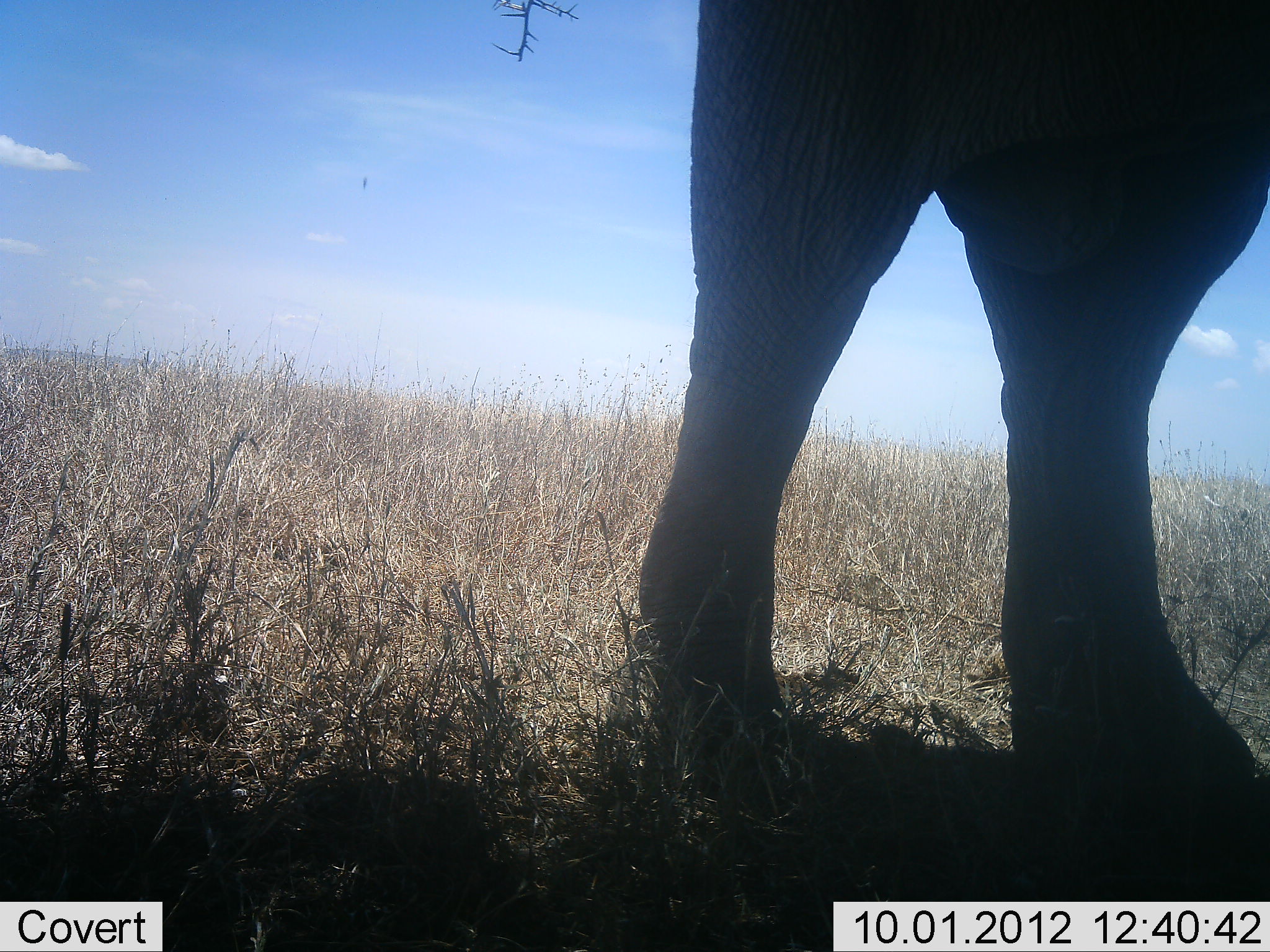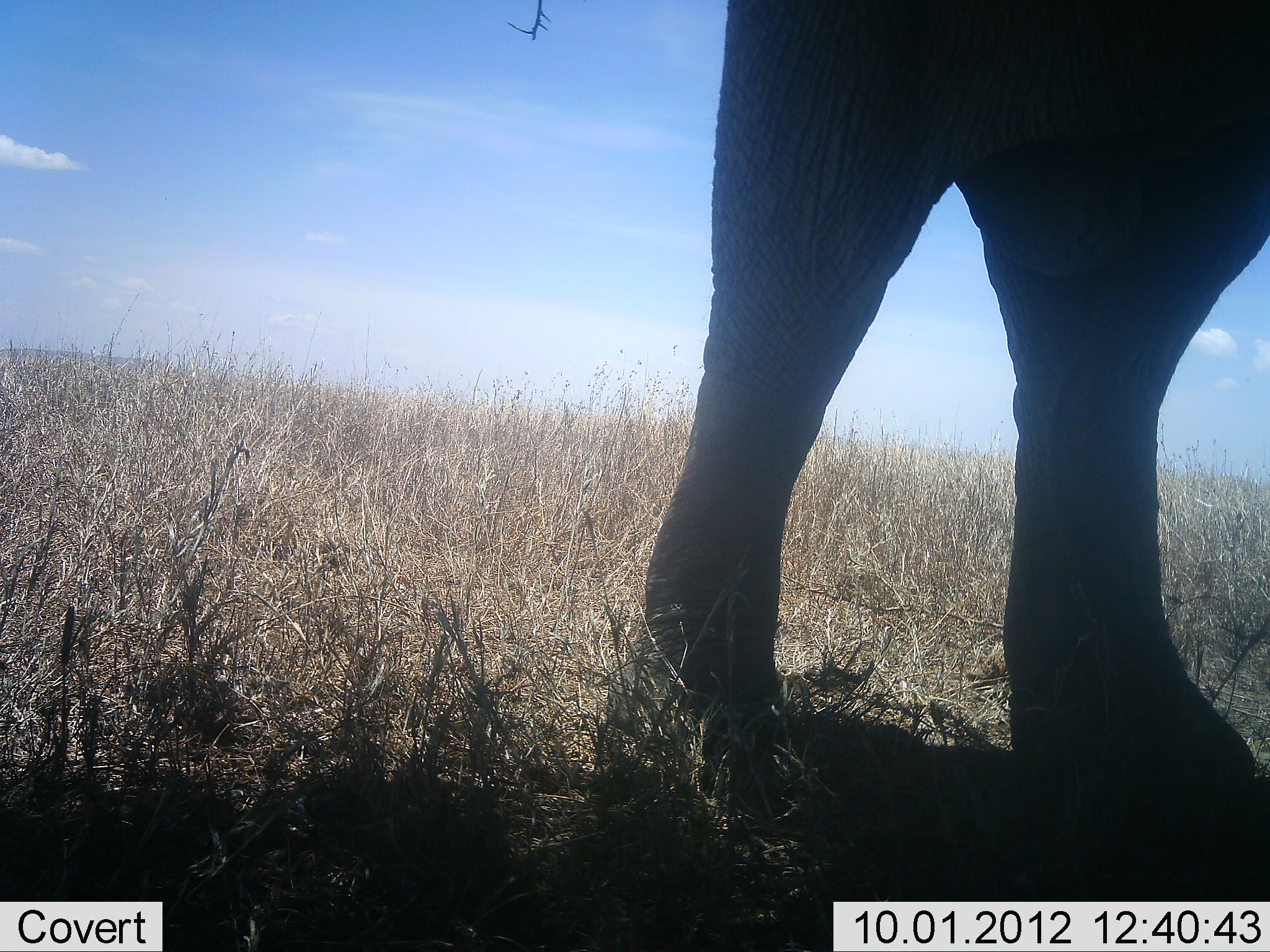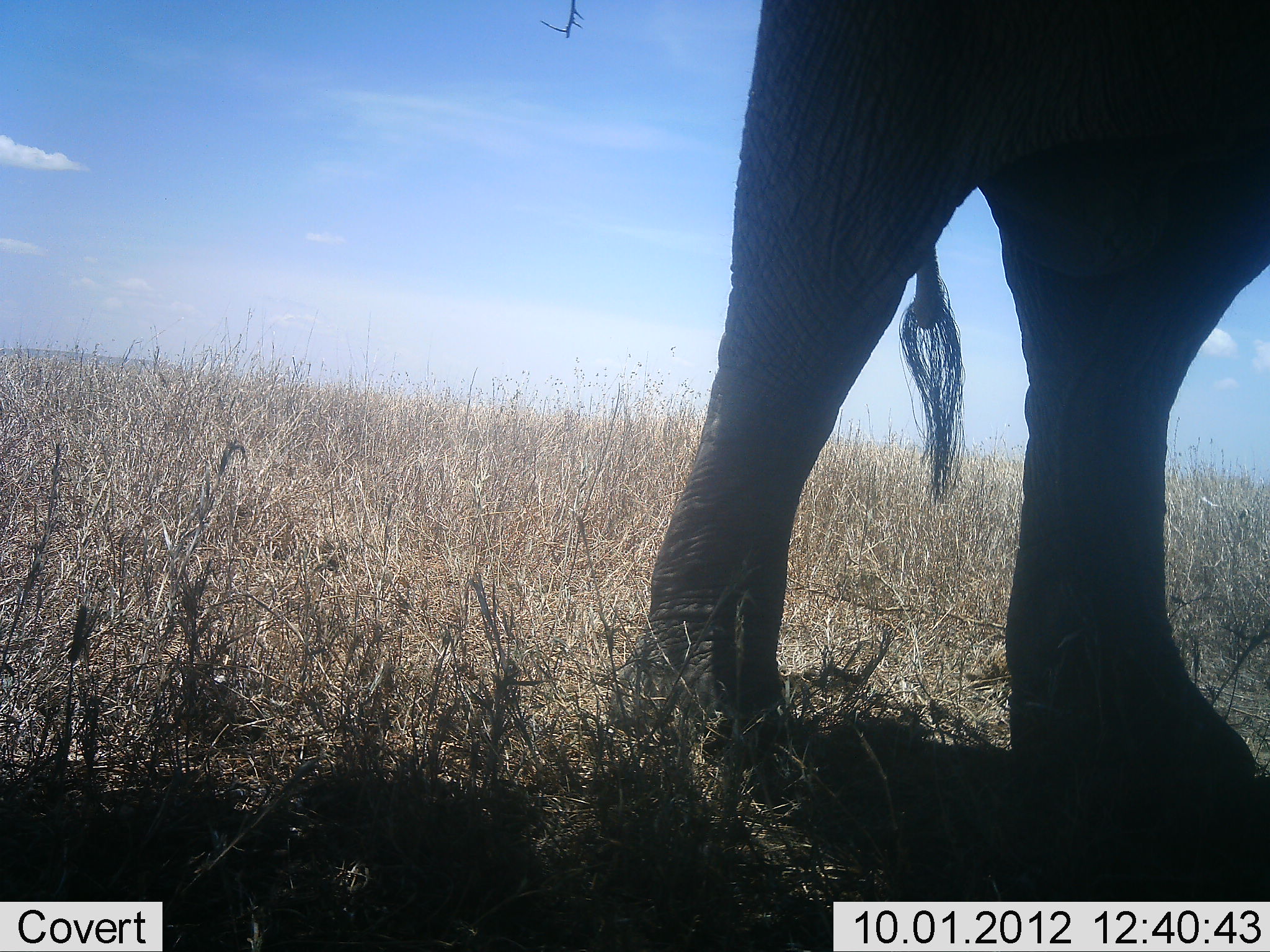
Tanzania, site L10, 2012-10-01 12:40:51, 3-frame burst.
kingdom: Animalia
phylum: Chordata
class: Mammalia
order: Proboscidea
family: Elephantidae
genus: Loxodonta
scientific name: Loxodonta africana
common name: african bush elephant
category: elephant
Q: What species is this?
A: Elephant (african bush elephant) (Loxodonta africana).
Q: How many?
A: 1.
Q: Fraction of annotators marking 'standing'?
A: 90%.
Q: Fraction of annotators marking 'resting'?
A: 0%.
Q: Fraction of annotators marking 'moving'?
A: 10%.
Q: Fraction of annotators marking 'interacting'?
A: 0%.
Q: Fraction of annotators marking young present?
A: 0%.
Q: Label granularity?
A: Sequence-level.